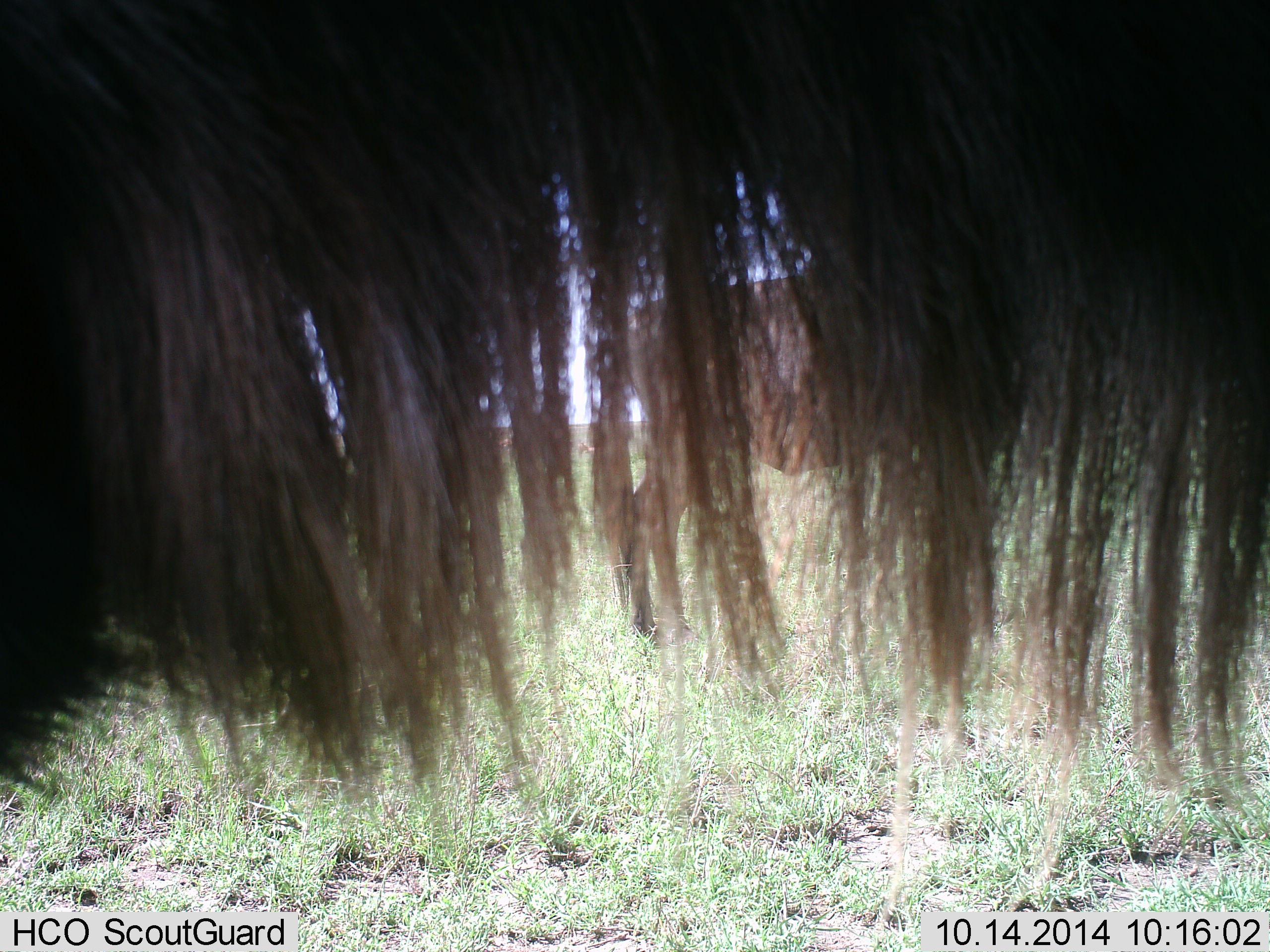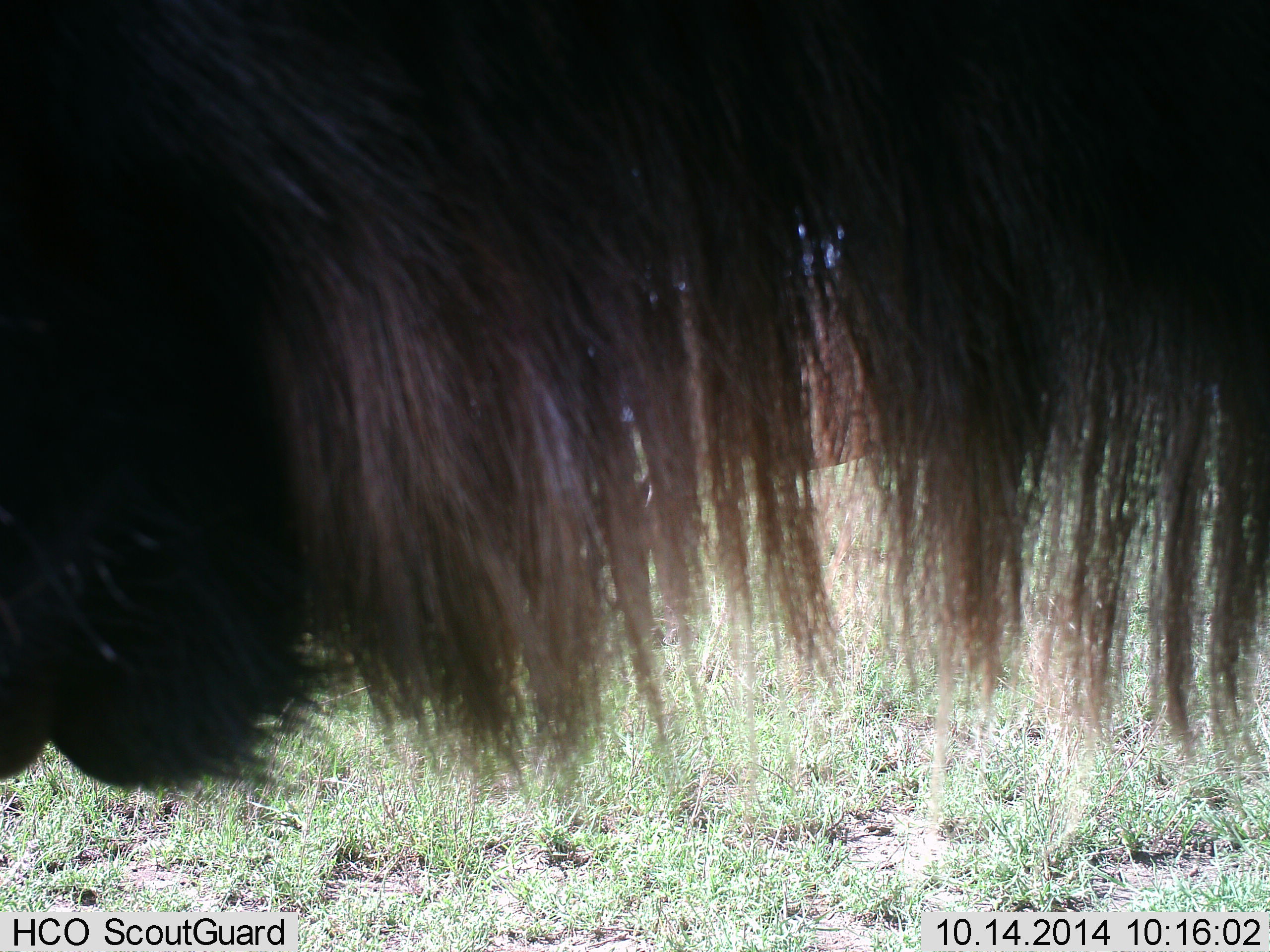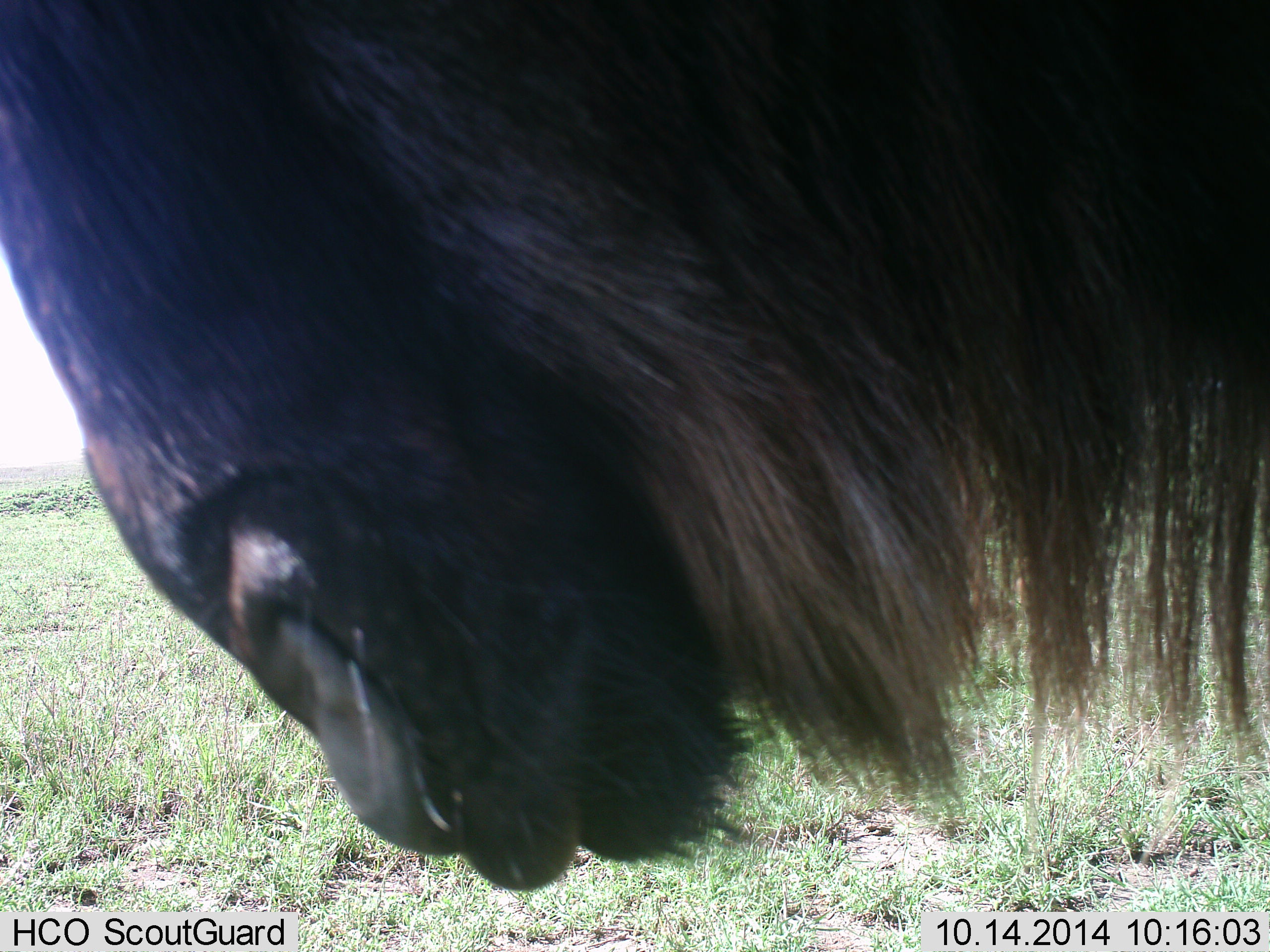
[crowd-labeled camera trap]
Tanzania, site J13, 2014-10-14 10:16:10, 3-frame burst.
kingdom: Animalia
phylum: Chordata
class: Mammalia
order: Artiodactyla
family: Bovidae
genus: Connochaetes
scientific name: Connochaetes taurinus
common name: blue wildebeest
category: wildebeest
Wildebeest (blue wildebeest) (Connochaetes taurinus), count 2. Behavior (volunteer vote fractions): standing 90%, resting 0%, moving 10%, interacting 0%. Young present (vote fraction): 0%. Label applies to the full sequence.